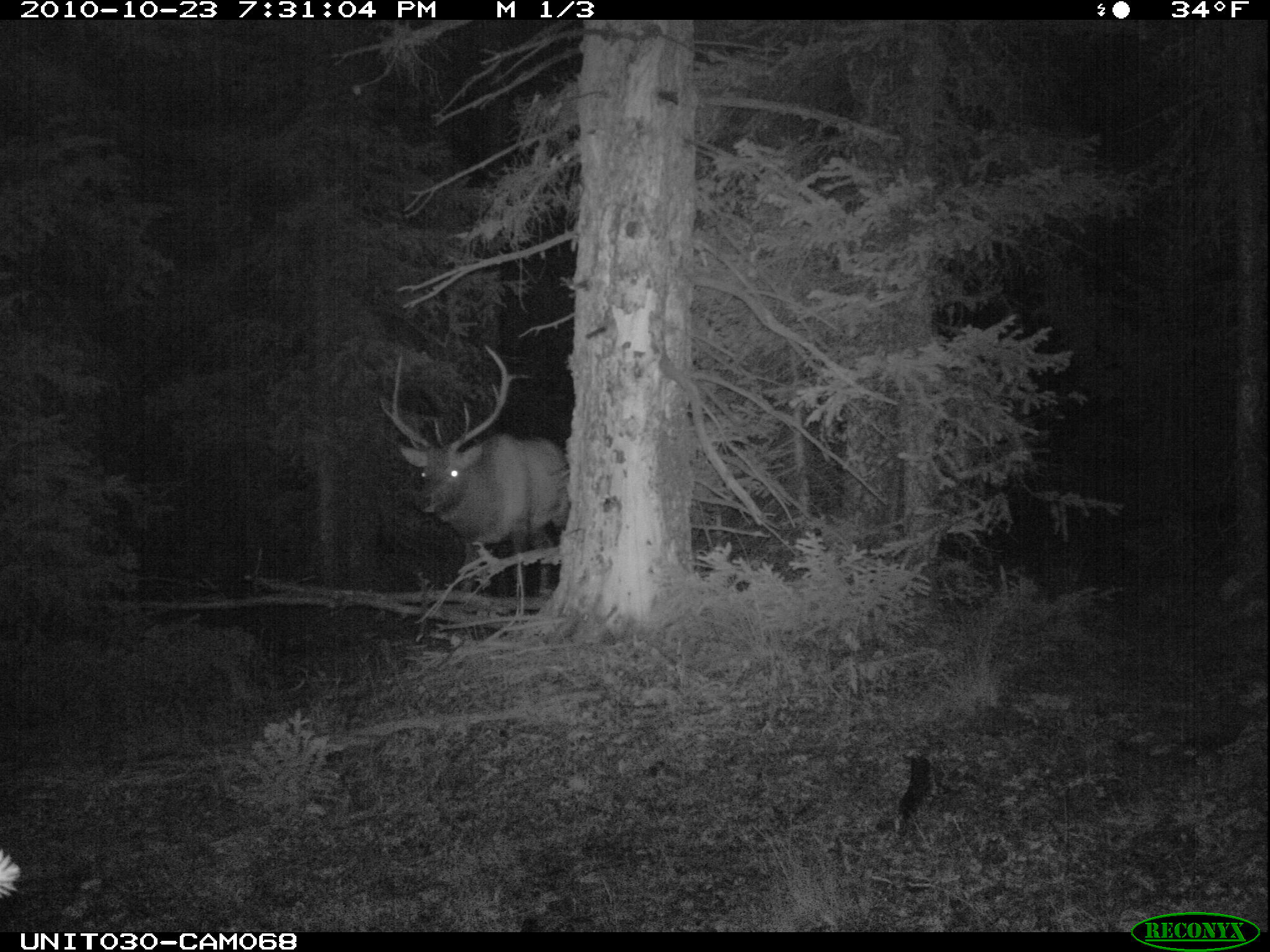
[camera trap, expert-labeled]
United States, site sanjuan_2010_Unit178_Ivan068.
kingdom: Animalia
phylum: Chordata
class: Mammalia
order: Artiodactyla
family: Cervidae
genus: Cervus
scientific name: Cervus elaphus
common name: red deer